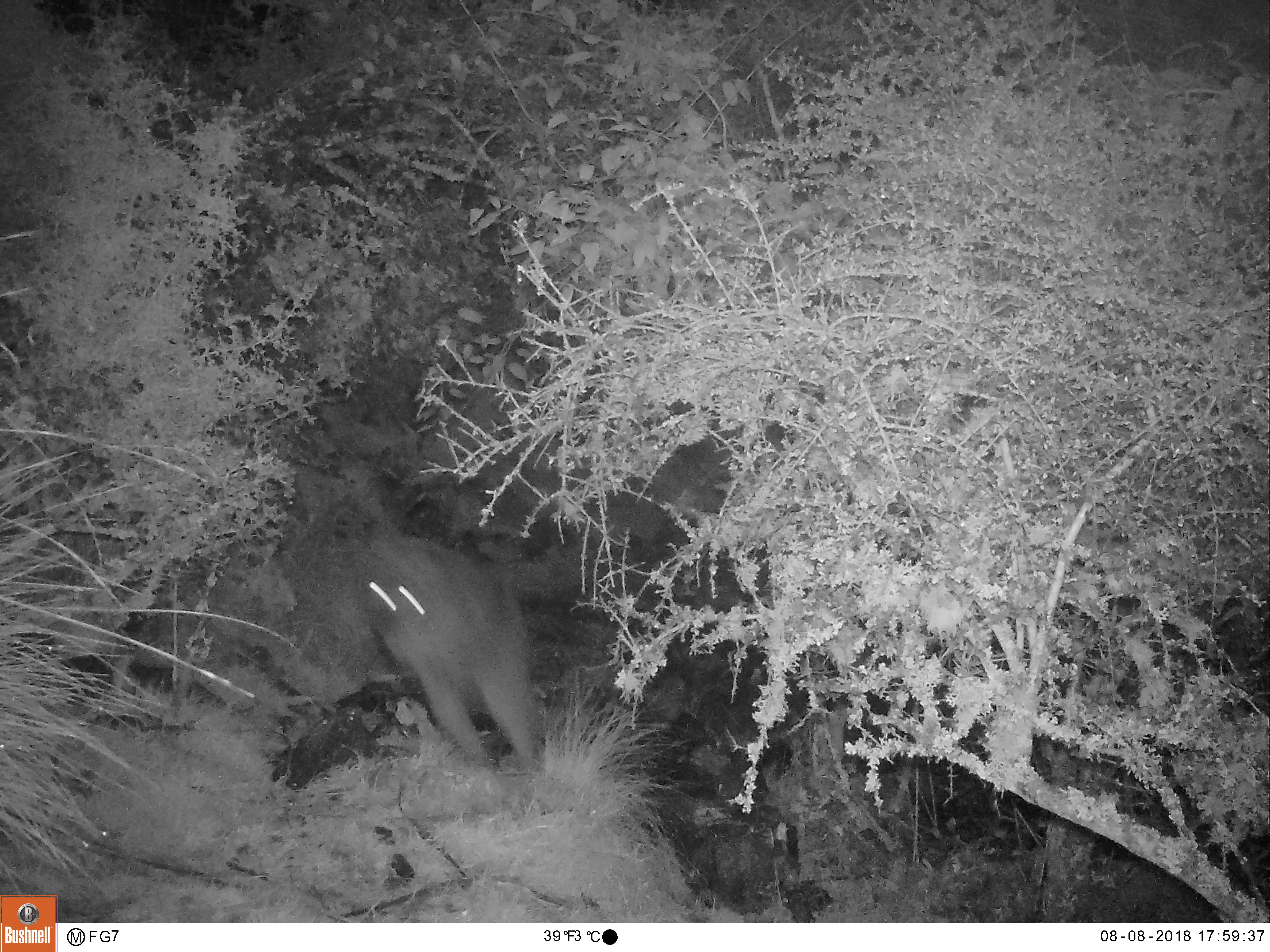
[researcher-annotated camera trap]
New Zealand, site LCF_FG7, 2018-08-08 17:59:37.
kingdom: Animalia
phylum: Chordata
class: Mammalia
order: Diprotodontia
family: Macropodidae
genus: Notamacropus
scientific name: Notamacropus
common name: wallaby